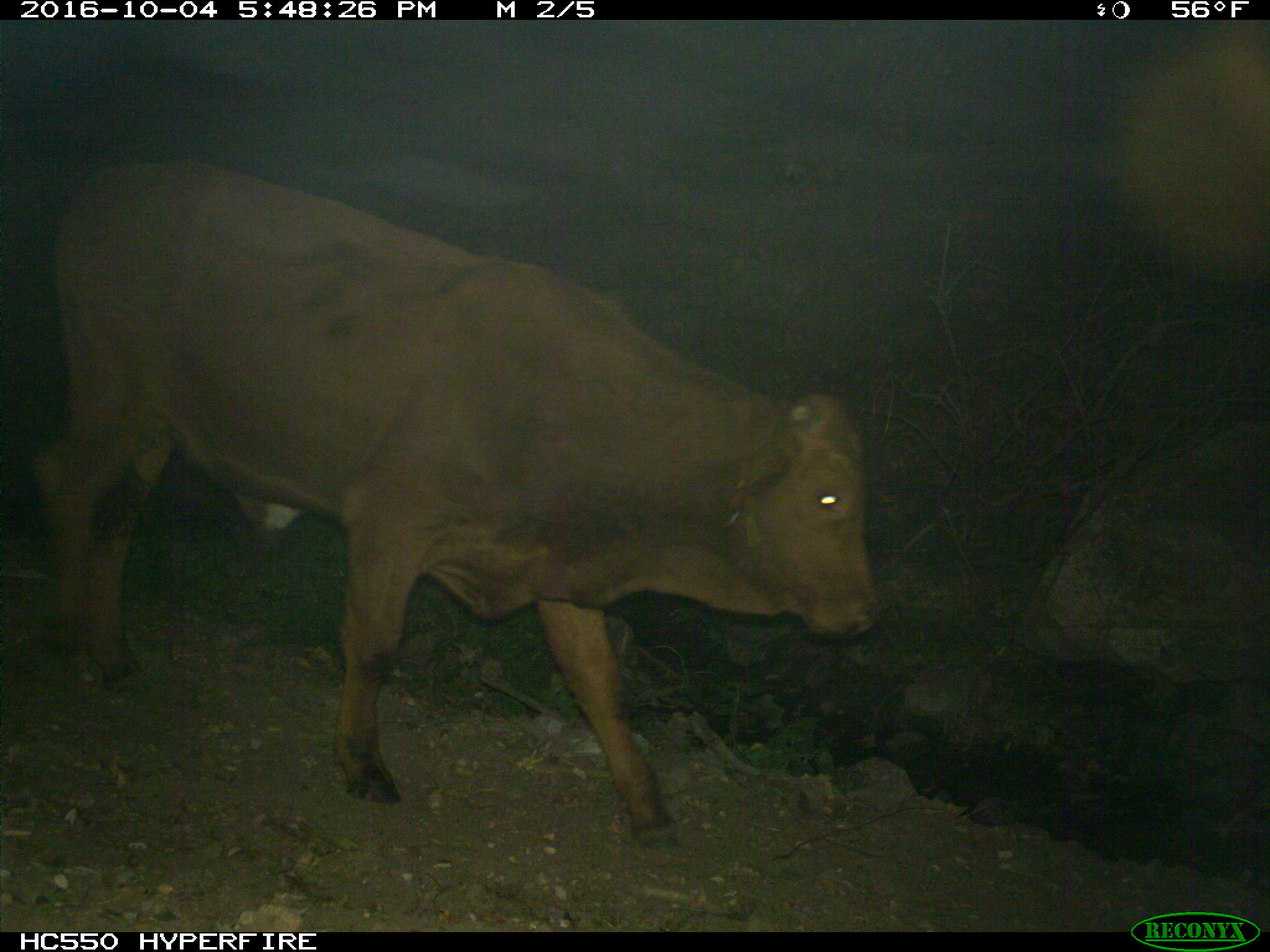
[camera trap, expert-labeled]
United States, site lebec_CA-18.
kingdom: Animalia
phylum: Chordata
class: Mammalia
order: Artiodactyla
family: Bovidae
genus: Bos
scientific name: Bos taurus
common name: domestic cow